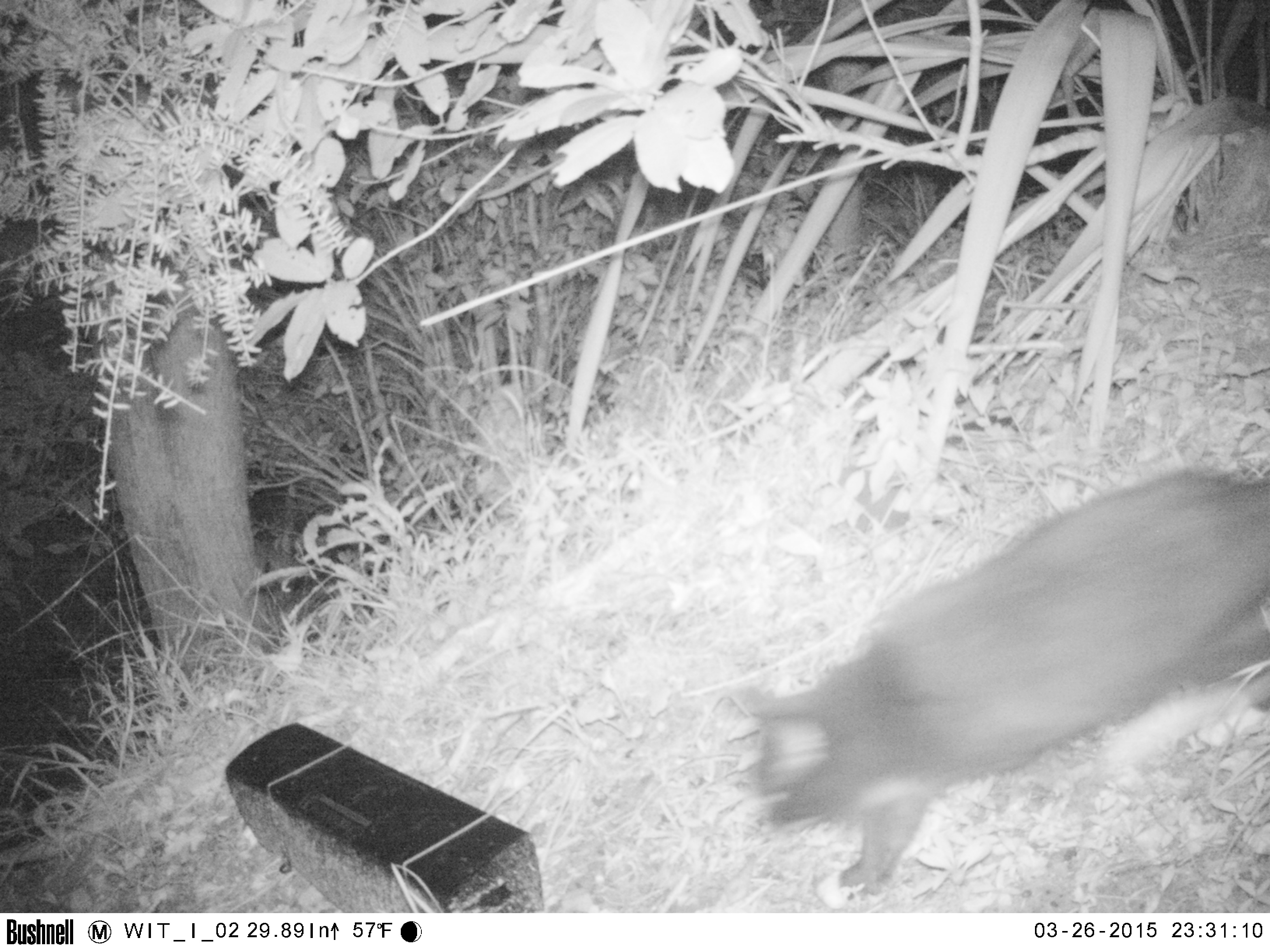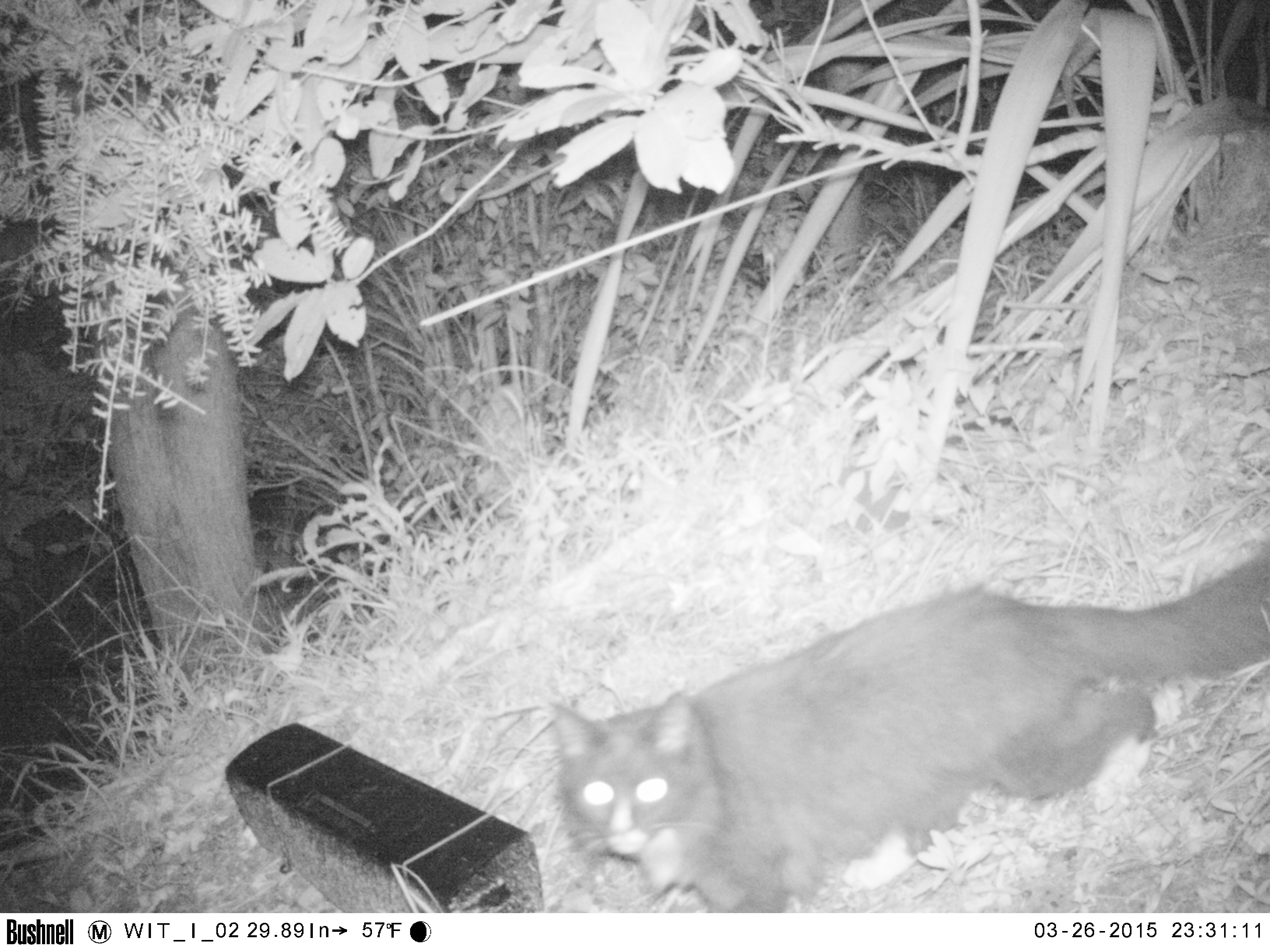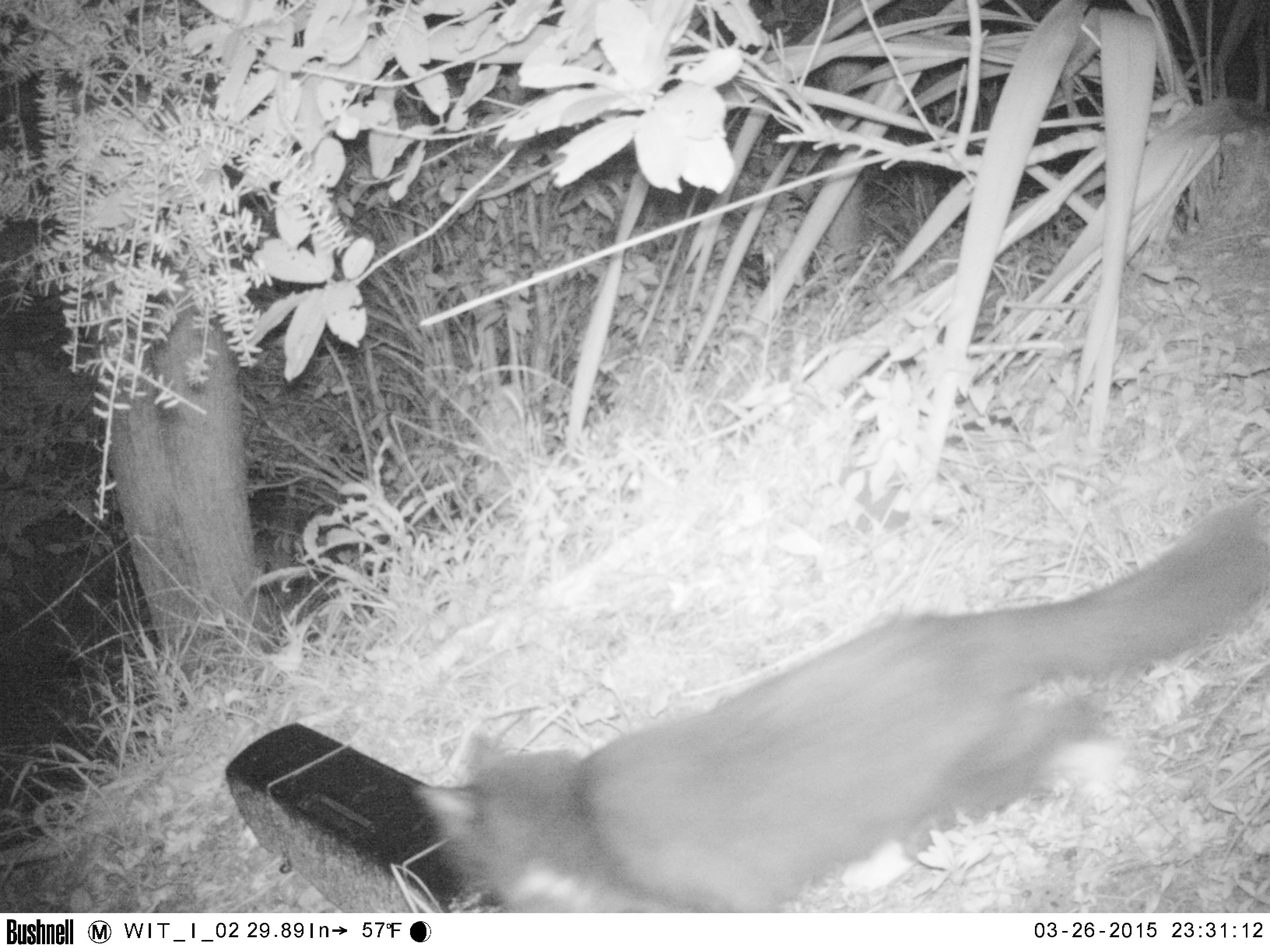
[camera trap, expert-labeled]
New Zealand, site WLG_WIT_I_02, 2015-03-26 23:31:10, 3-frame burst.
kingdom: Animalia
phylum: Chordata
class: Mammalia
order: Carnivora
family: Felidae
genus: Felis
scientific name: Felis catus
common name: domestic cat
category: cat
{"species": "cat (domestic cat) (Felis catus)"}